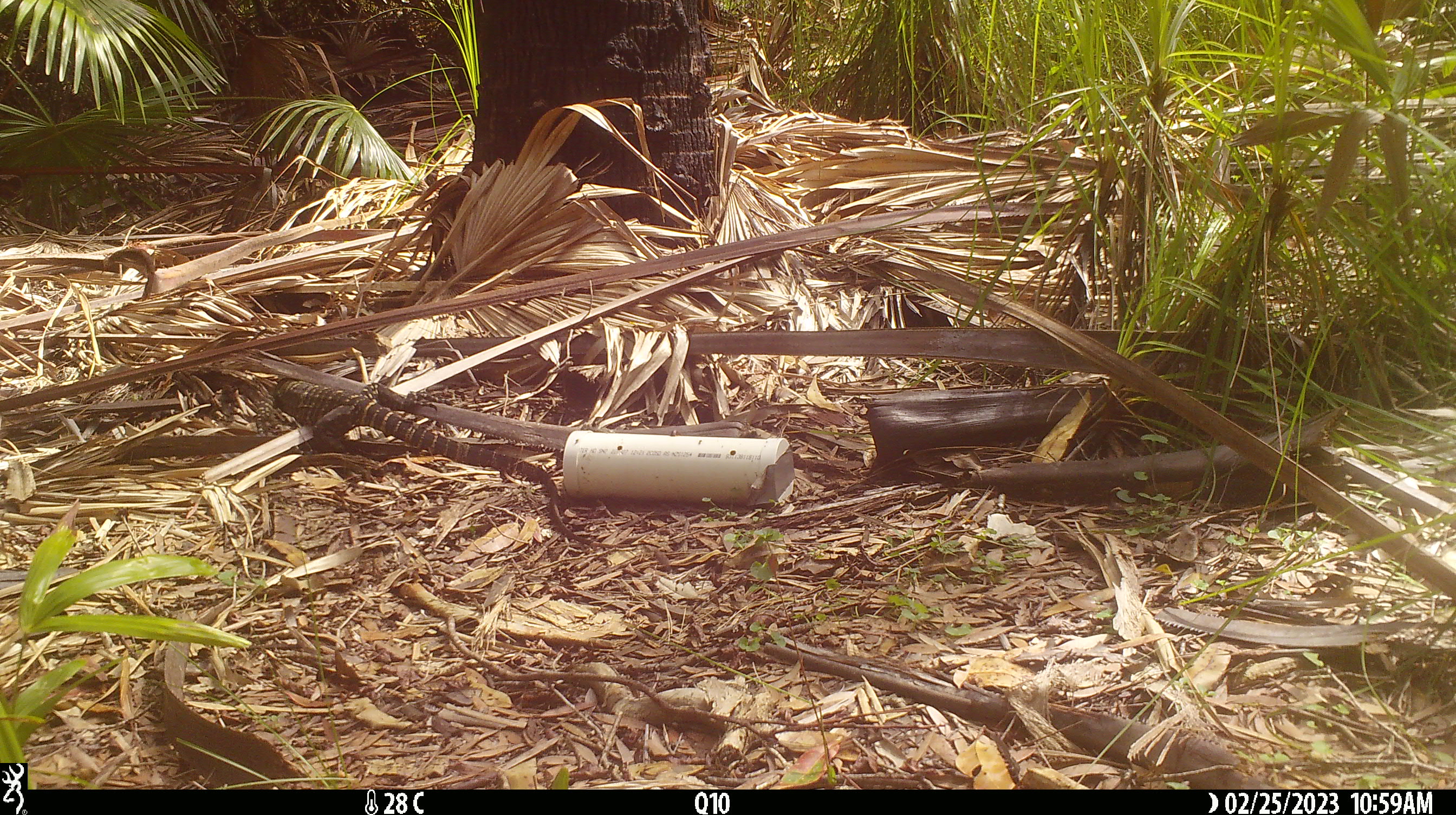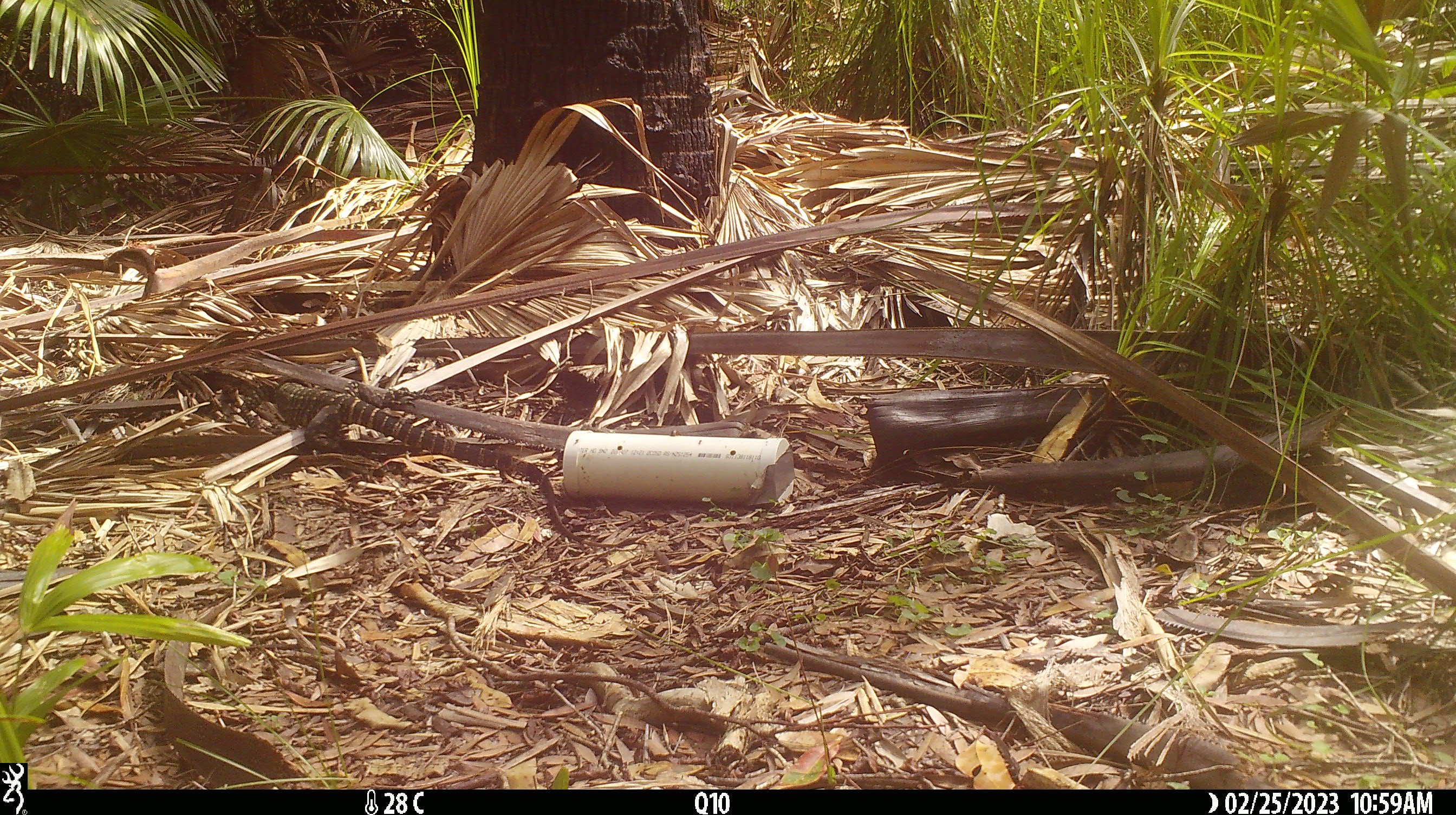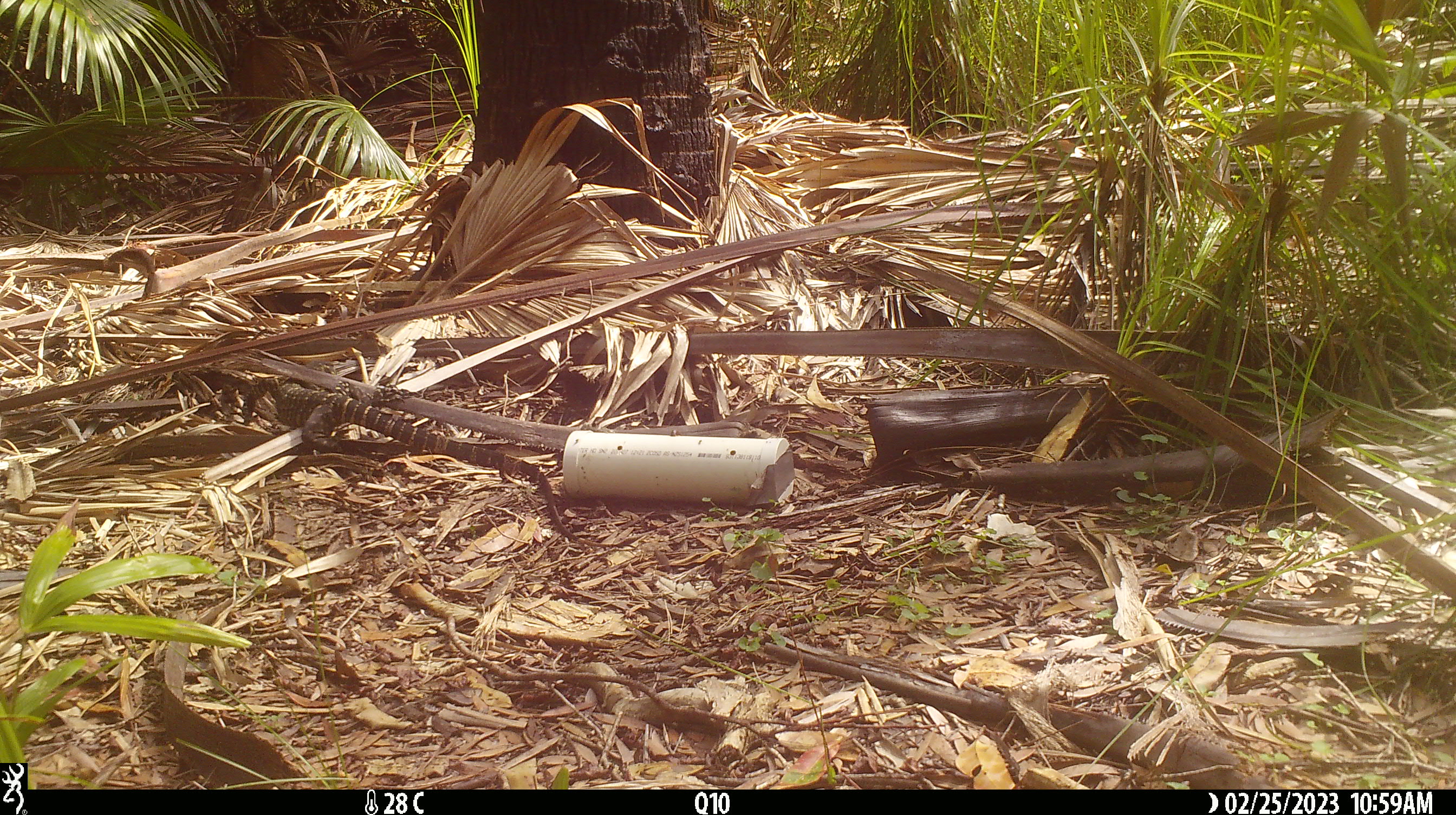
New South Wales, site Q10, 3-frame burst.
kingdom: Animalia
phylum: Chordata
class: Reptilia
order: Squamata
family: Varanidae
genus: Varanus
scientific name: Varanus varius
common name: lace monitor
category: goanna